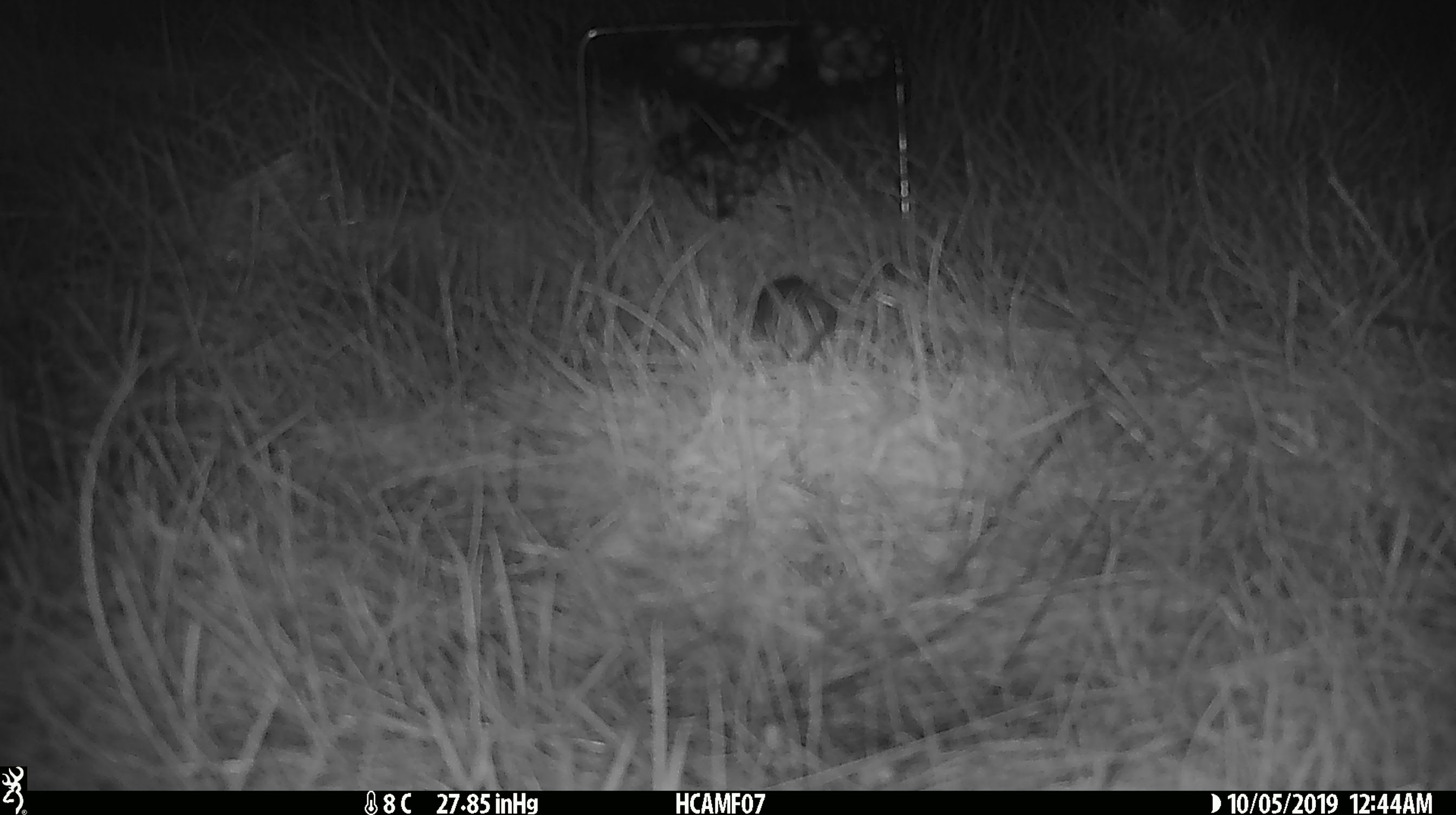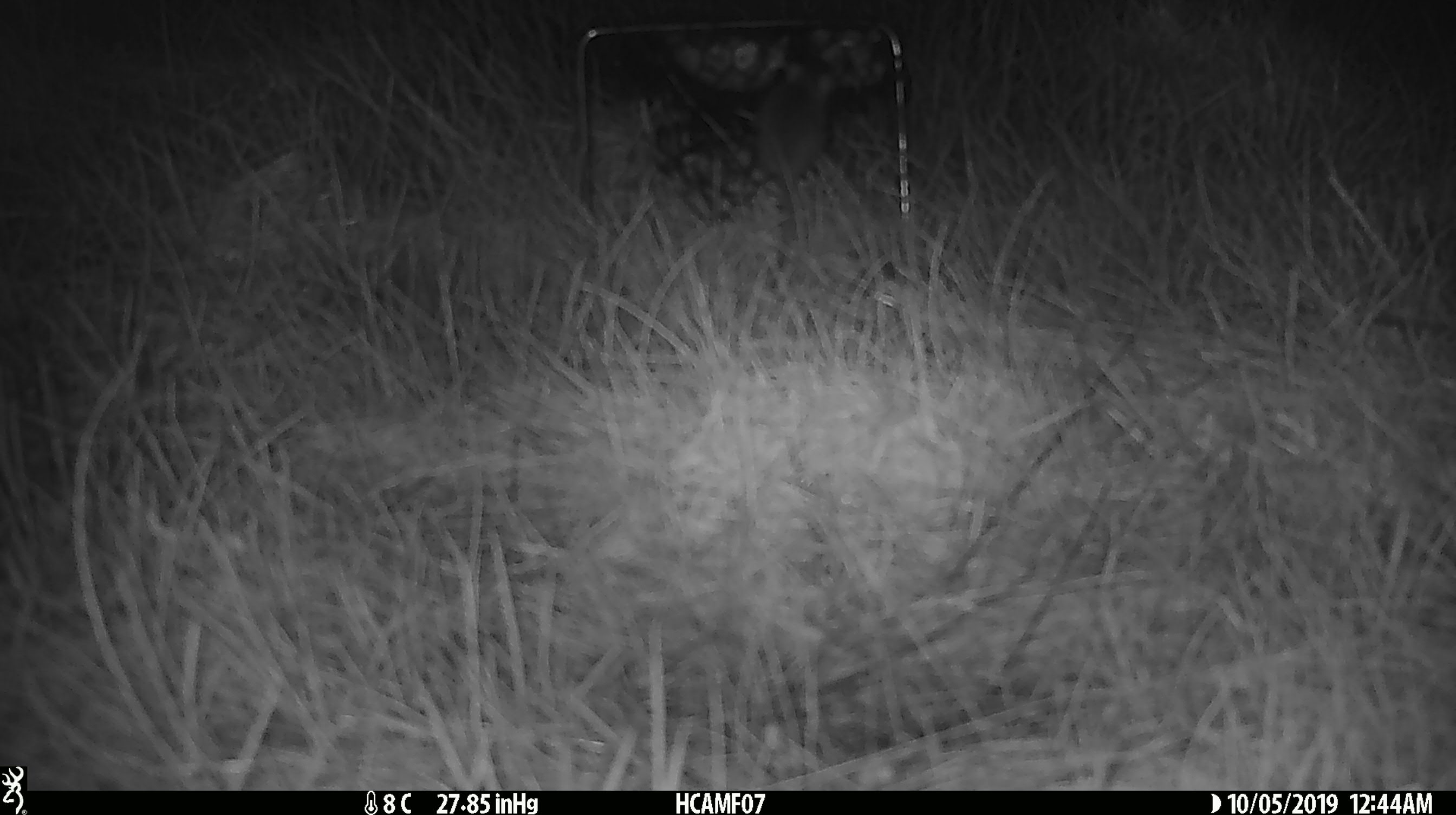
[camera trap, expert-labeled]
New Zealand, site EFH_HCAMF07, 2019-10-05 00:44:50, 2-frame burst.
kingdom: Animalia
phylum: Chordata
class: Mammalia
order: Rodentia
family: Muridae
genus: Mus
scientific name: Mus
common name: mouse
Mouse (Mus).